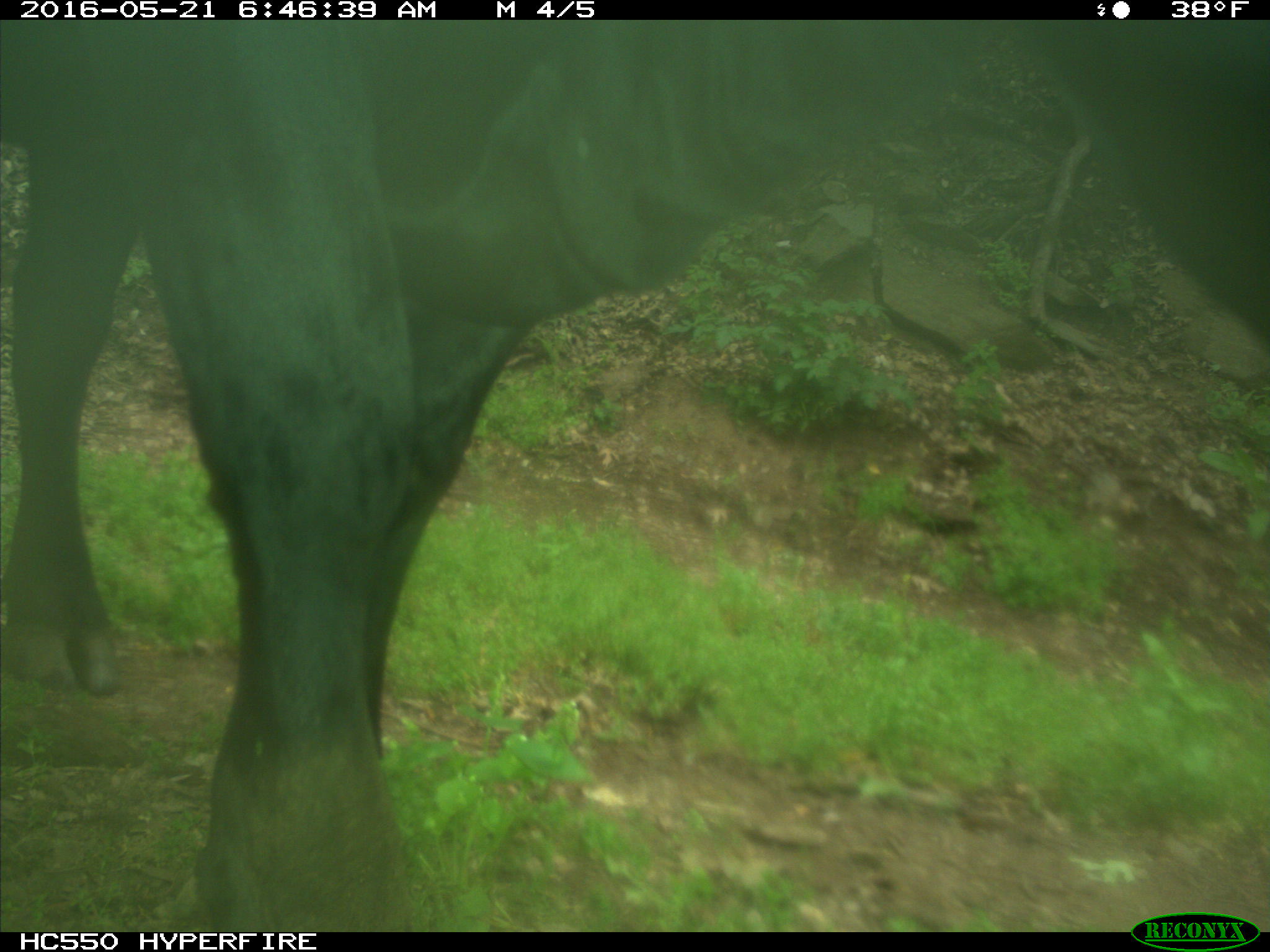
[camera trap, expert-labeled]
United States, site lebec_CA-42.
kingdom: Animalia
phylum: Chordata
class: Mammalia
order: Artiodactyla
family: Bovidae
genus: Bos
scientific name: Bos taurus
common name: domestic cow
Bos taurus (domestic cow).